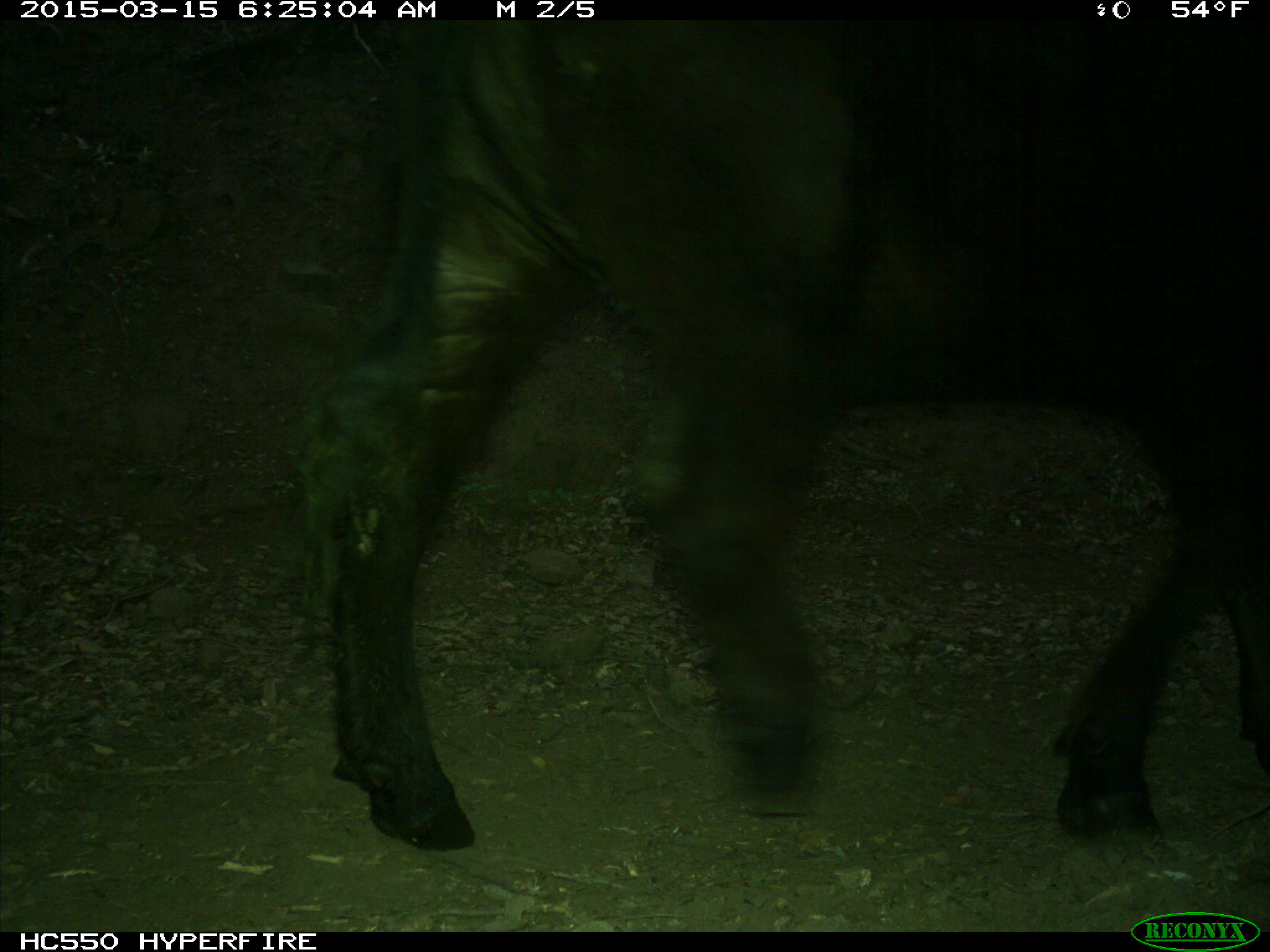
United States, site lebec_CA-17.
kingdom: Animalia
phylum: Chordata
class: Mammalia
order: Artiodactyla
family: Bovidae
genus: Bos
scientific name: Bos taurus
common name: domestic cow